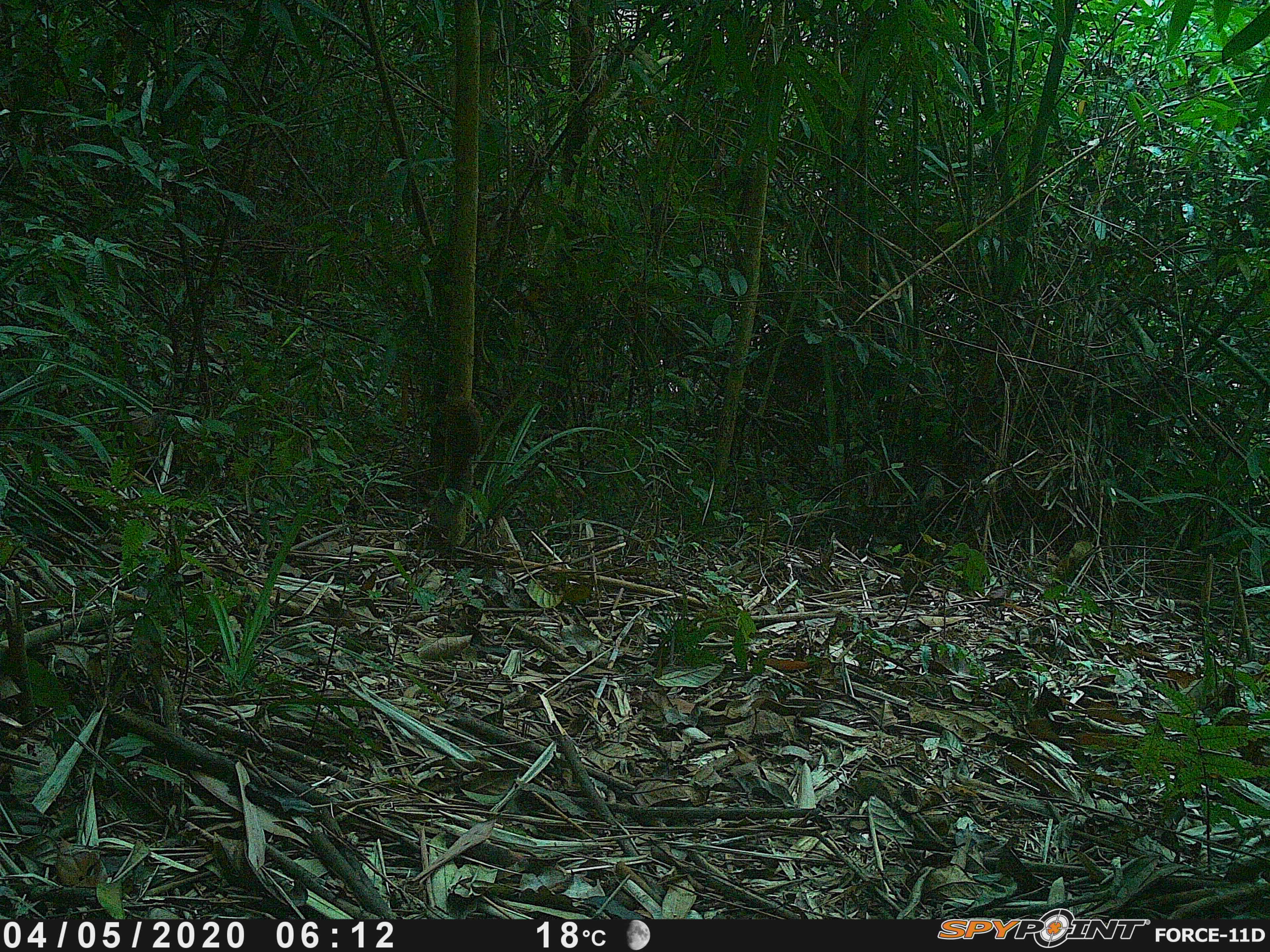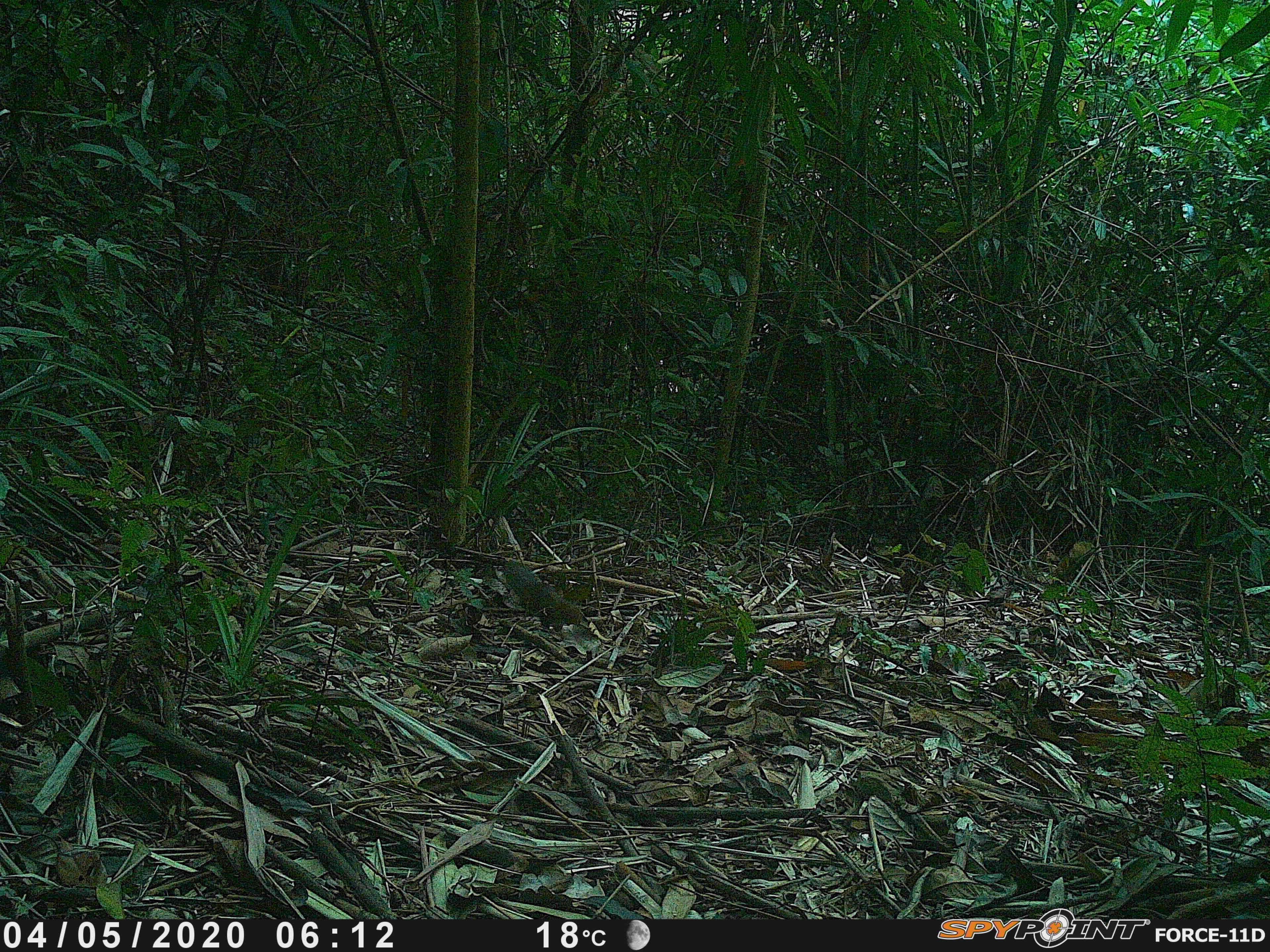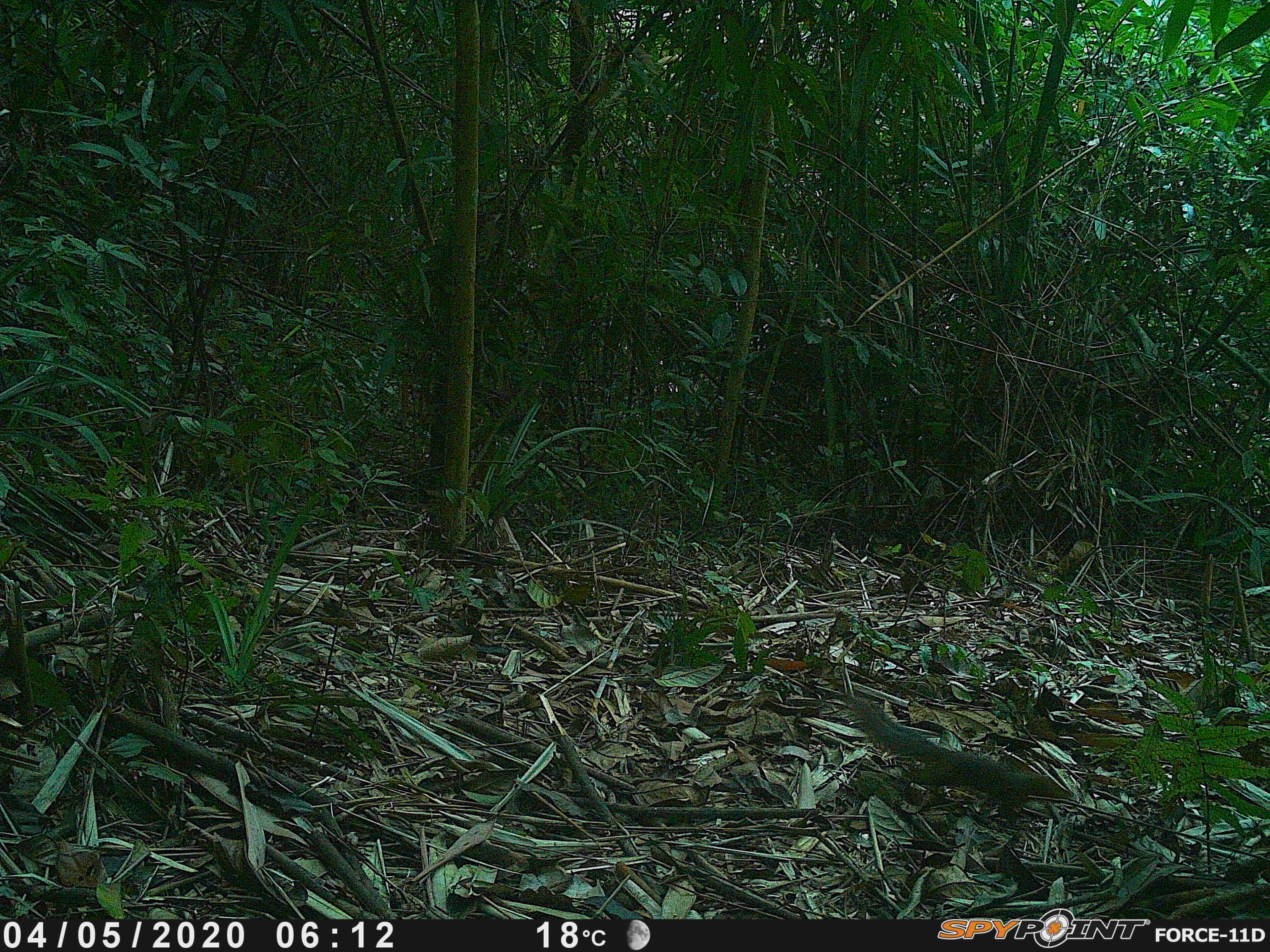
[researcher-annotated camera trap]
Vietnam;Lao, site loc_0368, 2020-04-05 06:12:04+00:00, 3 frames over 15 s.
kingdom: Animalia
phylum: Chordata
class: Mammalia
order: Rodentia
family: Sciuridae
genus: Dremomys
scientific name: Dremomys rufigenis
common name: red-cheeked squirrel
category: red cheeked squirrel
Red cheeked squirrel (red-cheeked squirrel) (Dremomys rufigenis). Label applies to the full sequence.